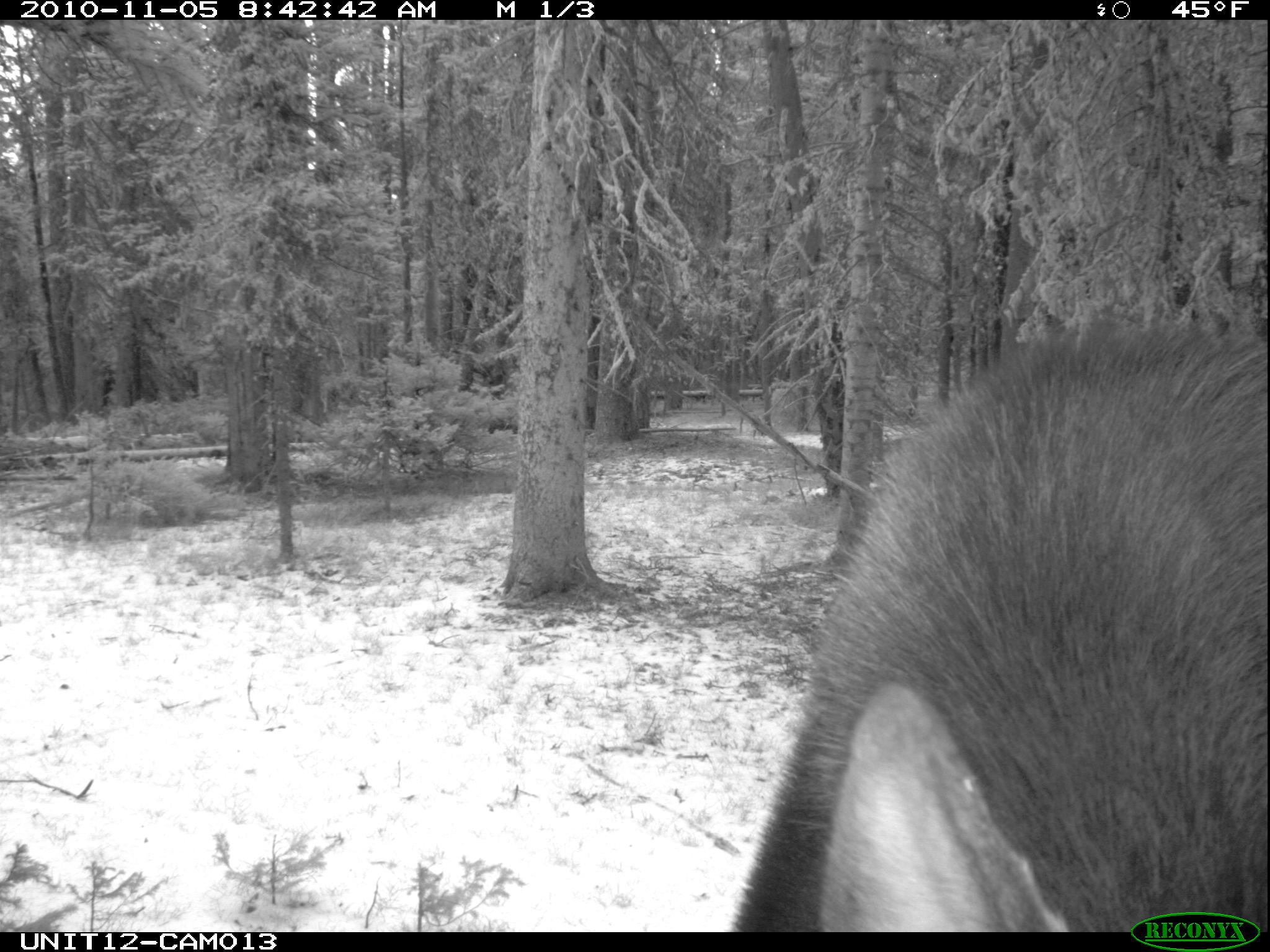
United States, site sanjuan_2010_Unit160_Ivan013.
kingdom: Animalia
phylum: Chordata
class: Mammalia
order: Artiodactyla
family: Cervidae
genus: Alces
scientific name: Alces alces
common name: moose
Alces alces (moose).